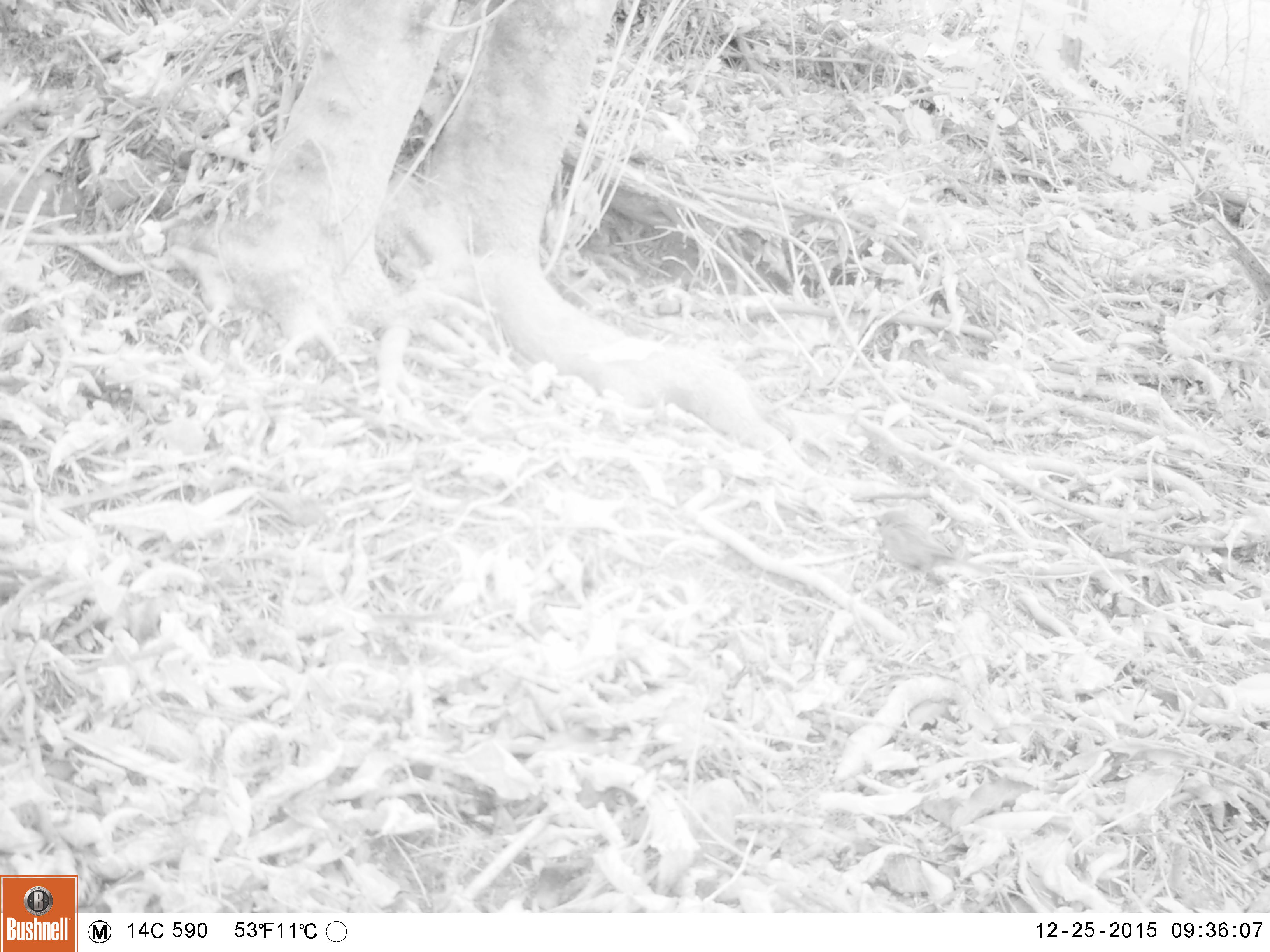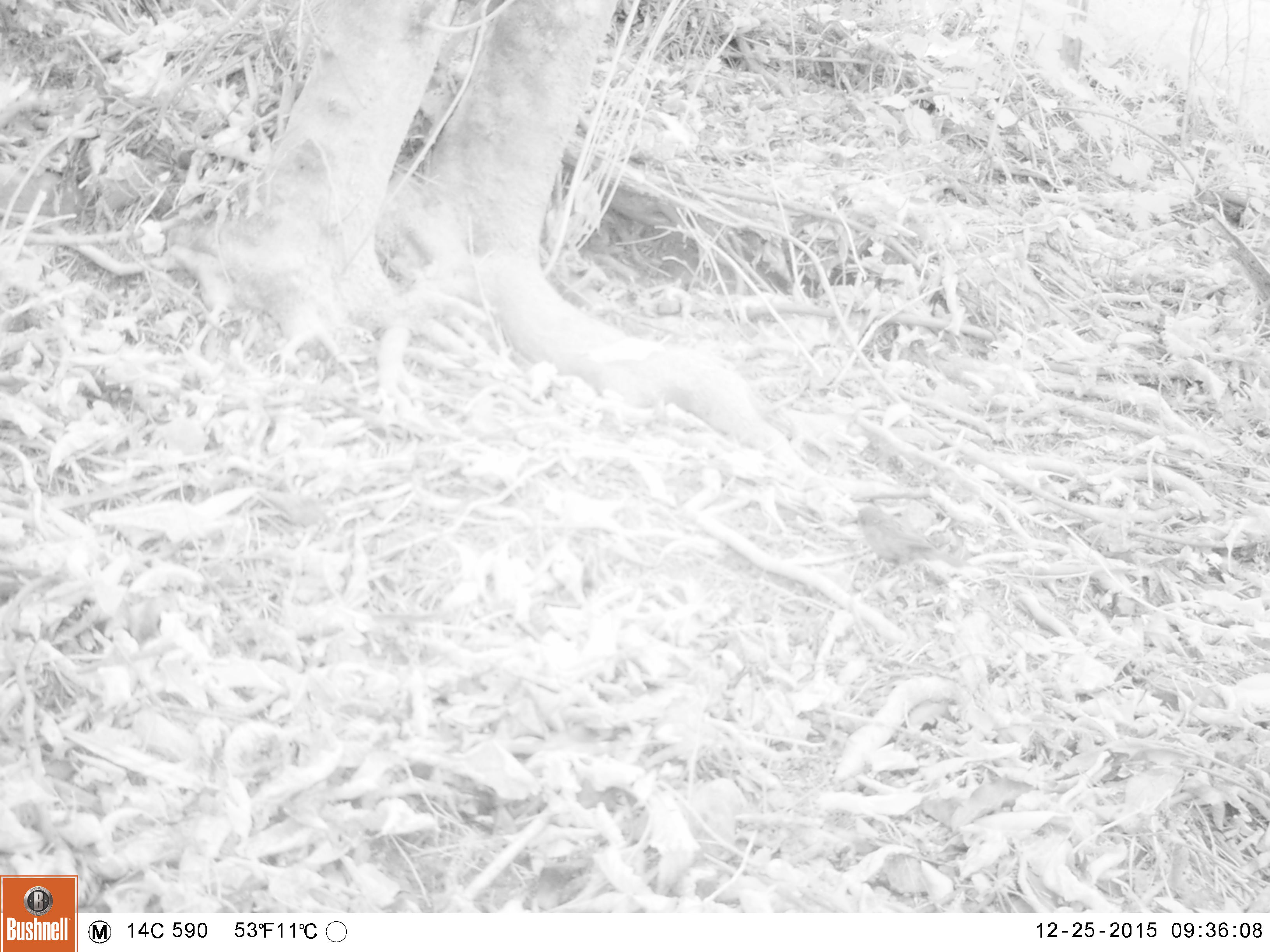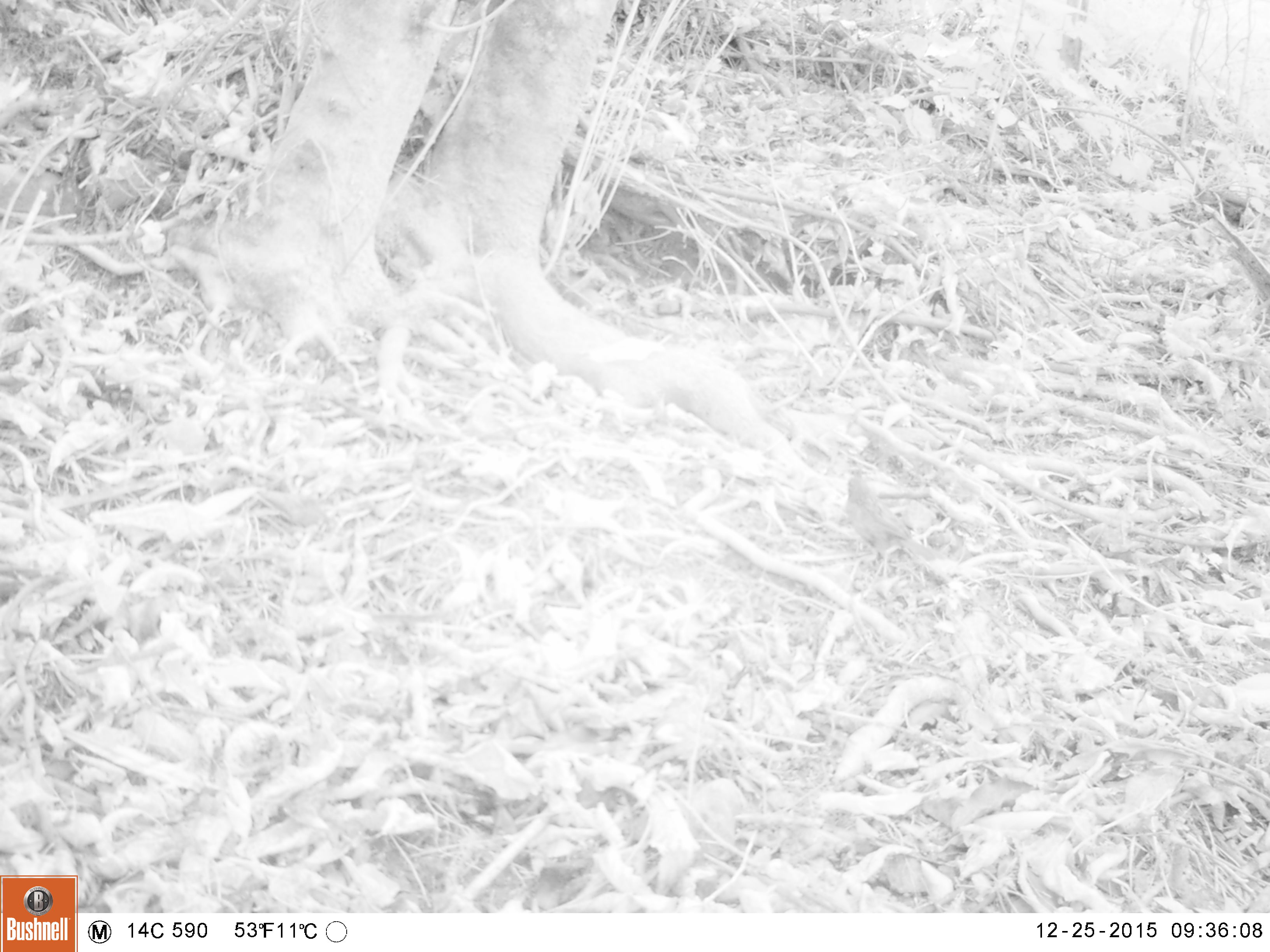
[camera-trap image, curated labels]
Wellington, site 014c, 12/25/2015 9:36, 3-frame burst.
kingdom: Animalia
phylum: Chordata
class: Aves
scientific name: Aves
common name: bird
Bird (Aves).